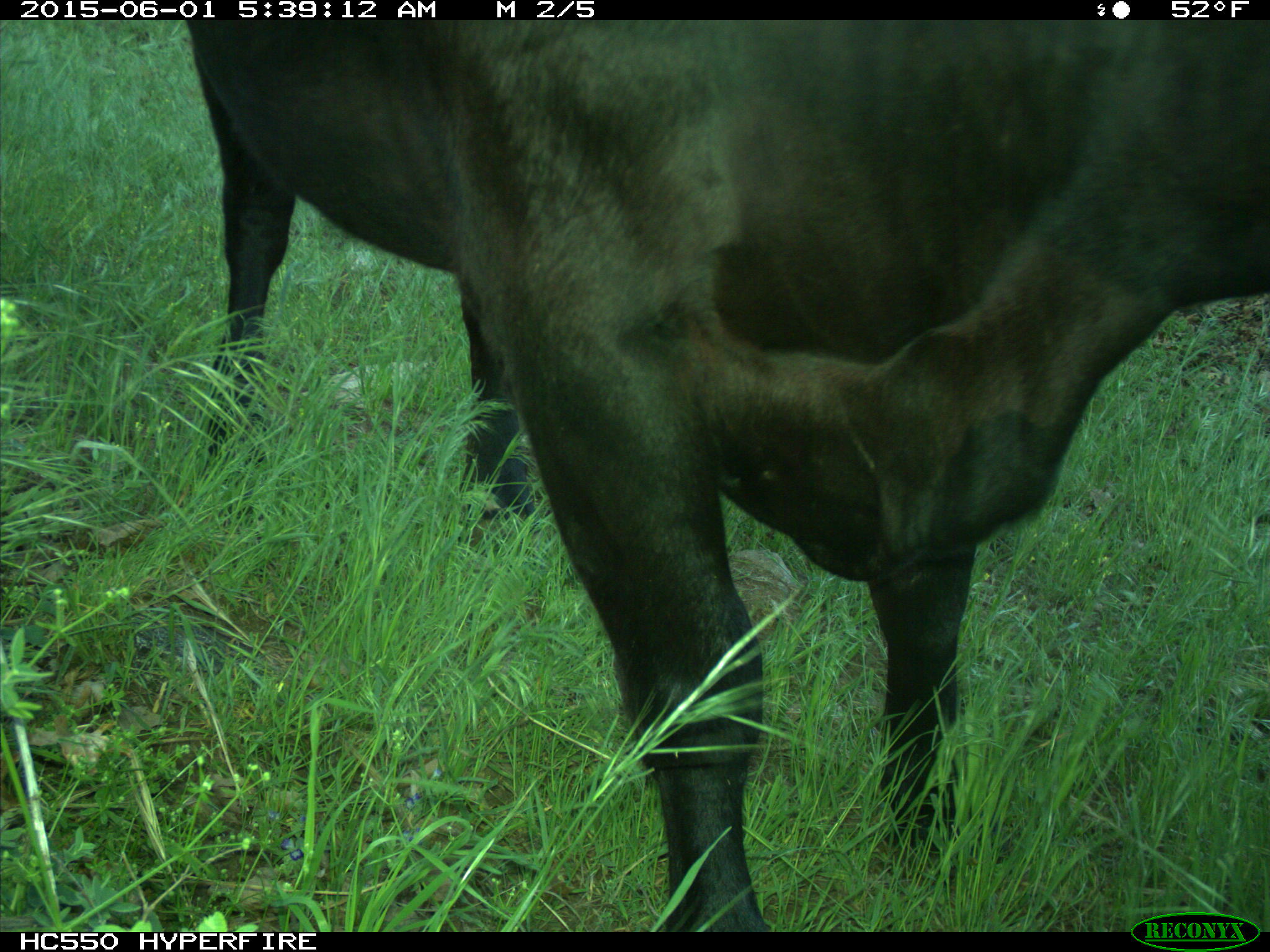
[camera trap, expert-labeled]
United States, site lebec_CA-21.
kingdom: Animalia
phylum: Chordata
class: Mammalia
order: Artiodactyla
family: Bovidae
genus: Bos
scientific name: Bos taurus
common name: domestic cow